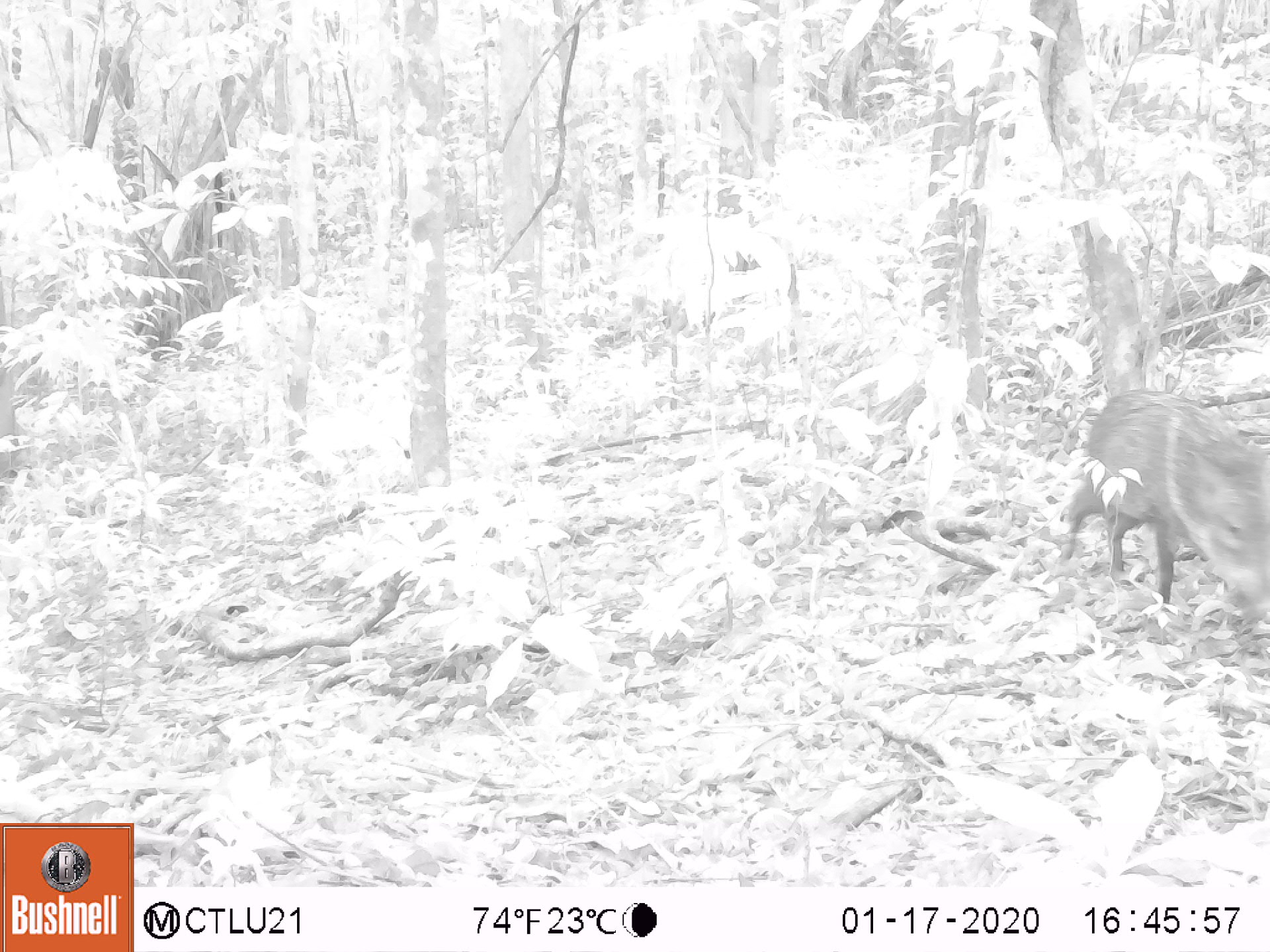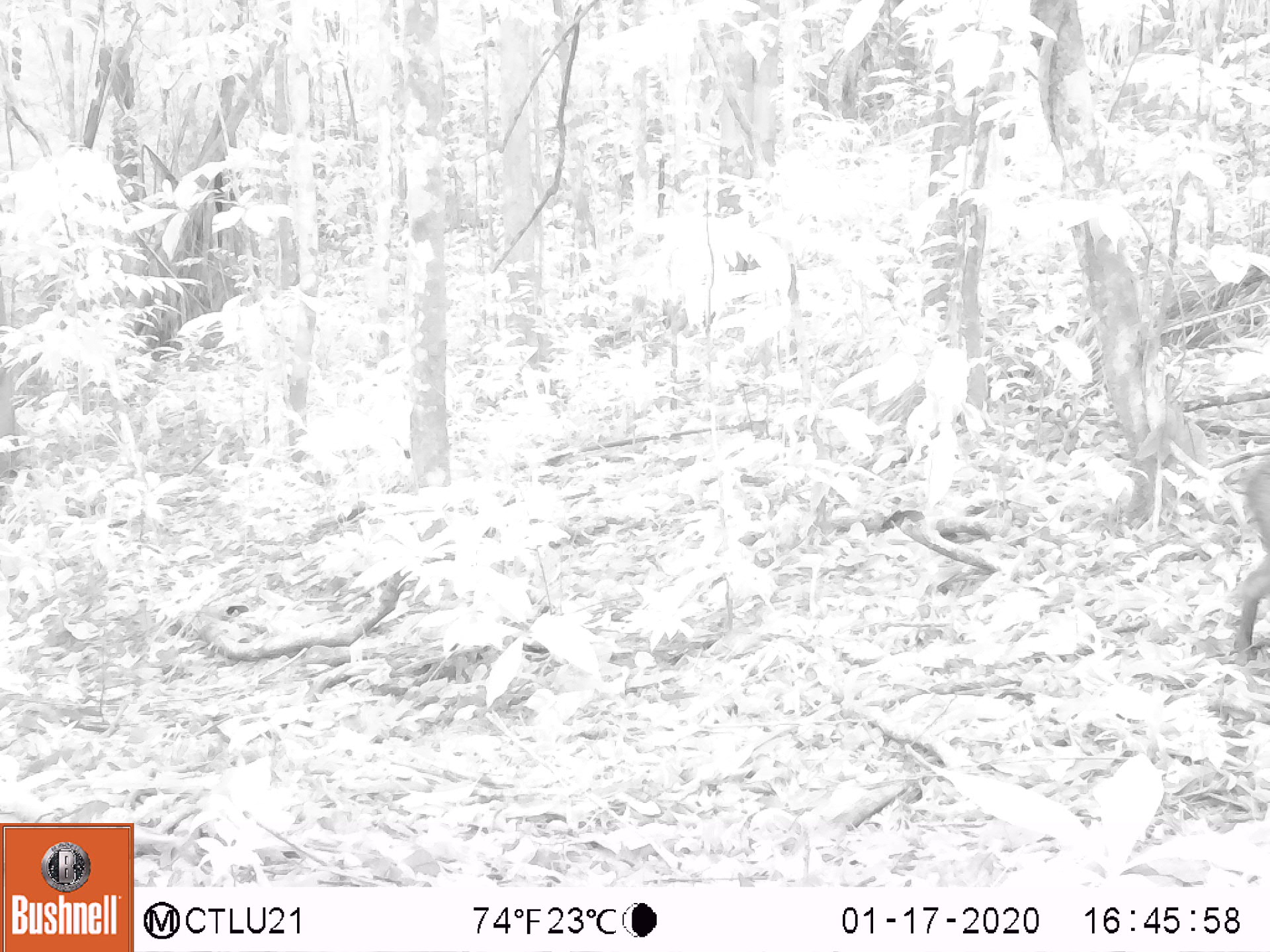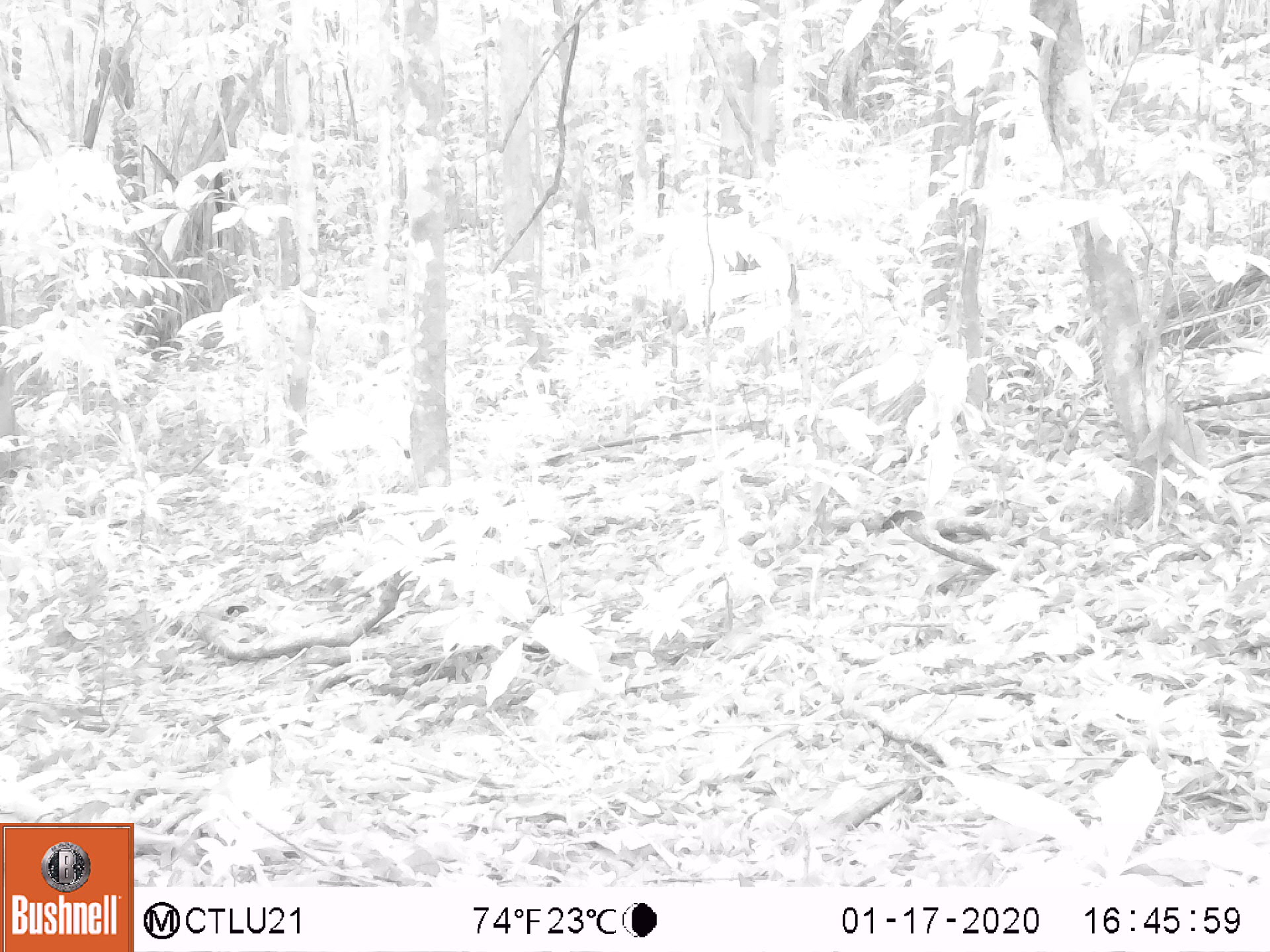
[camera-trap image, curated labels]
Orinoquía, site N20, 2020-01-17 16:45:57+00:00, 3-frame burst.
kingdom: Animalia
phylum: Chordata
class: Mammalia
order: Artiodactyla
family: Tayassuidae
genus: Pecari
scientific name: Pecari tajacu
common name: collared peccary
Collared peccary (Pecari tajacu).